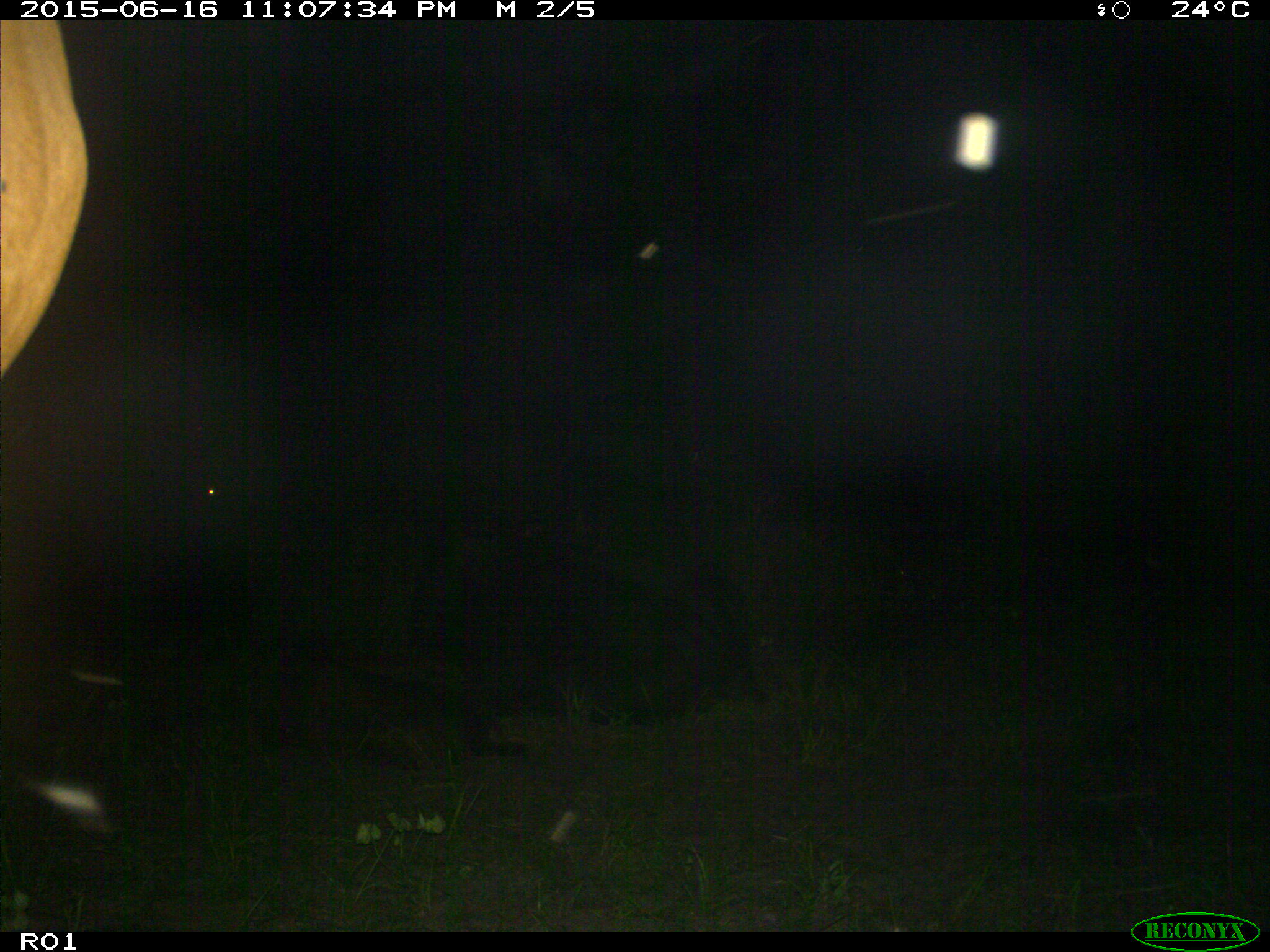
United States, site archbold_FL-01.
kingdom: Animalia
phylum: Chordata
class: Mammalia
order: Artiodactyla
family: Bovidae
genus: Bos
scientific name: Bos taurus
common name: domestic cow